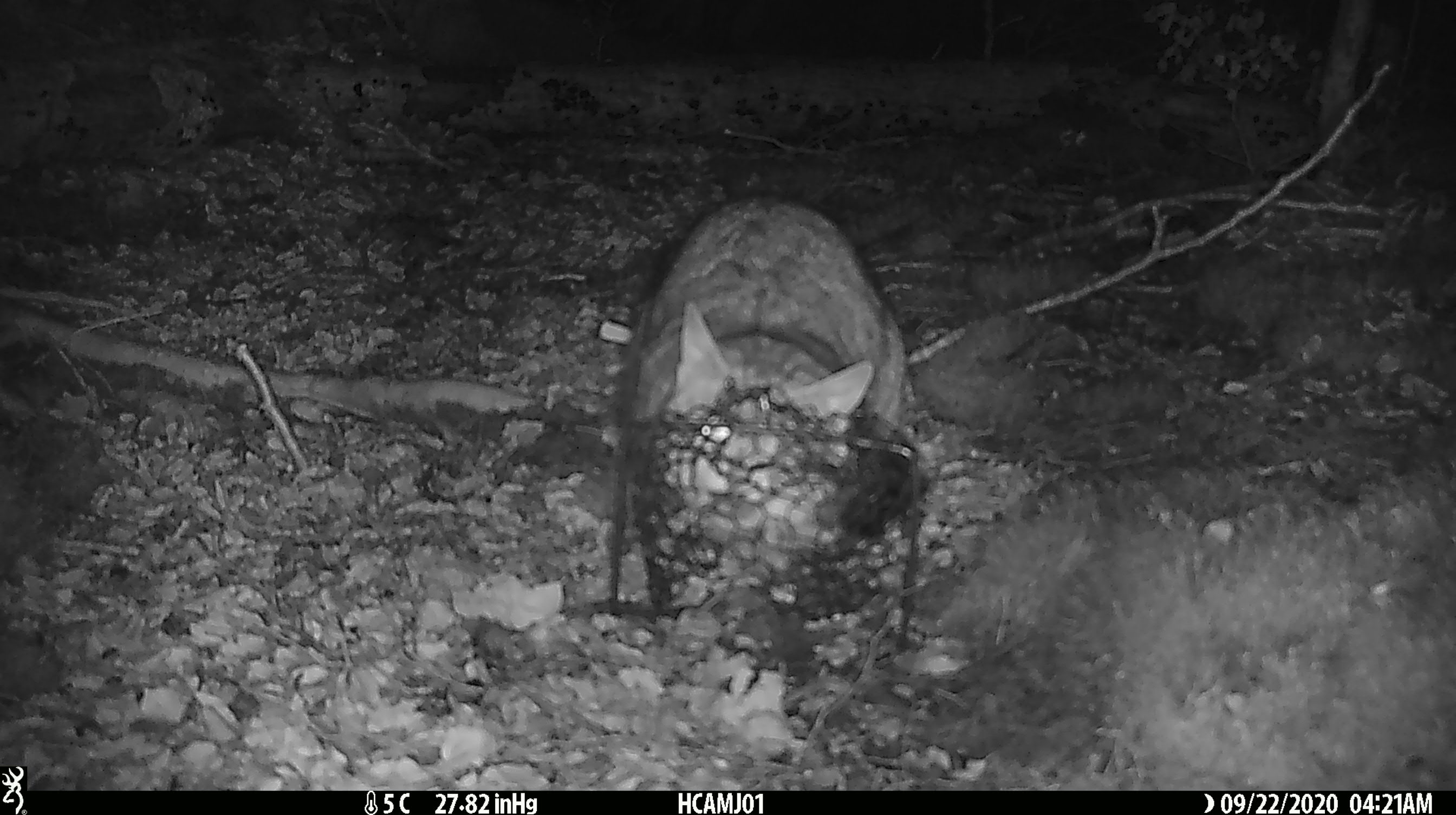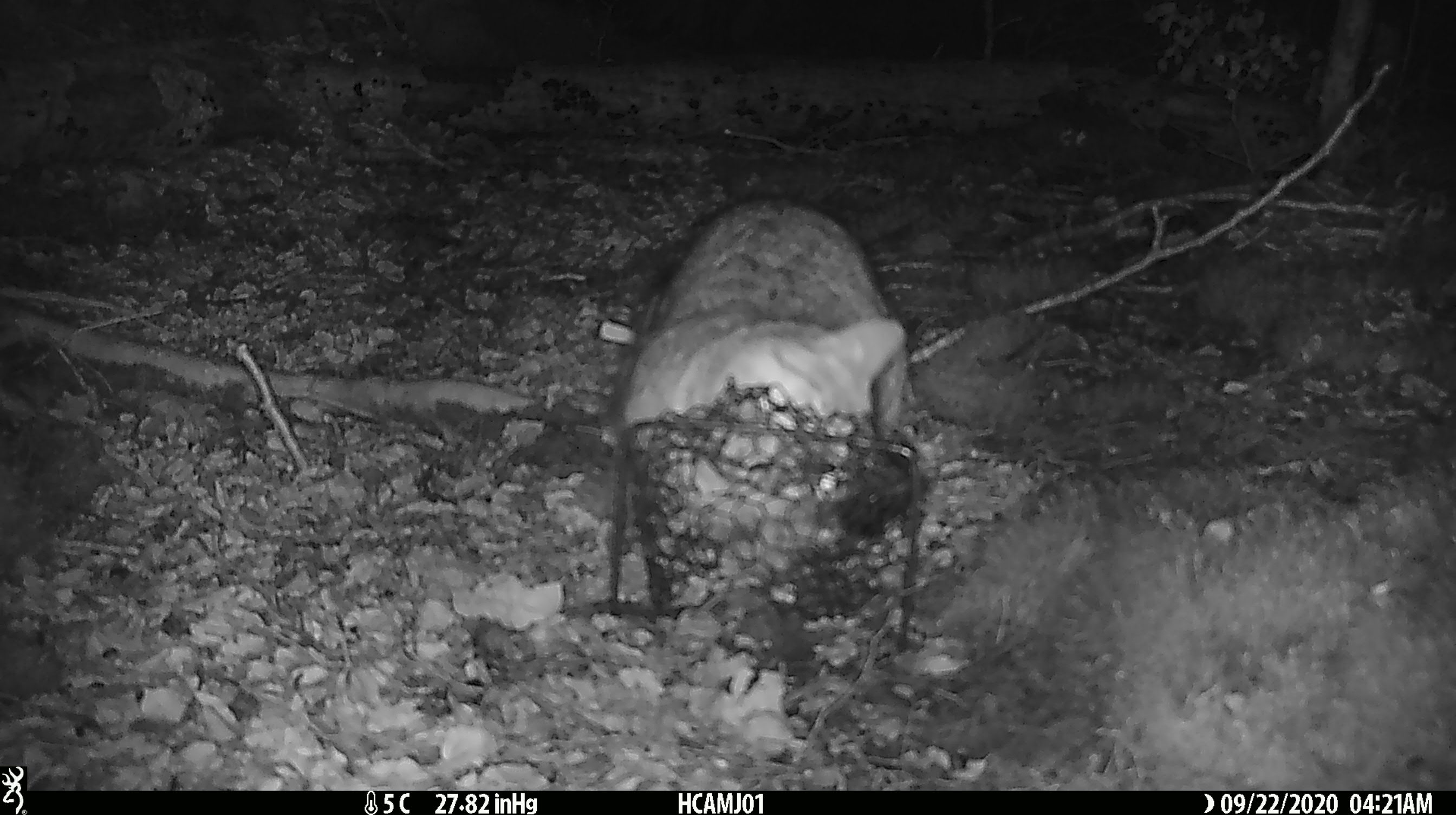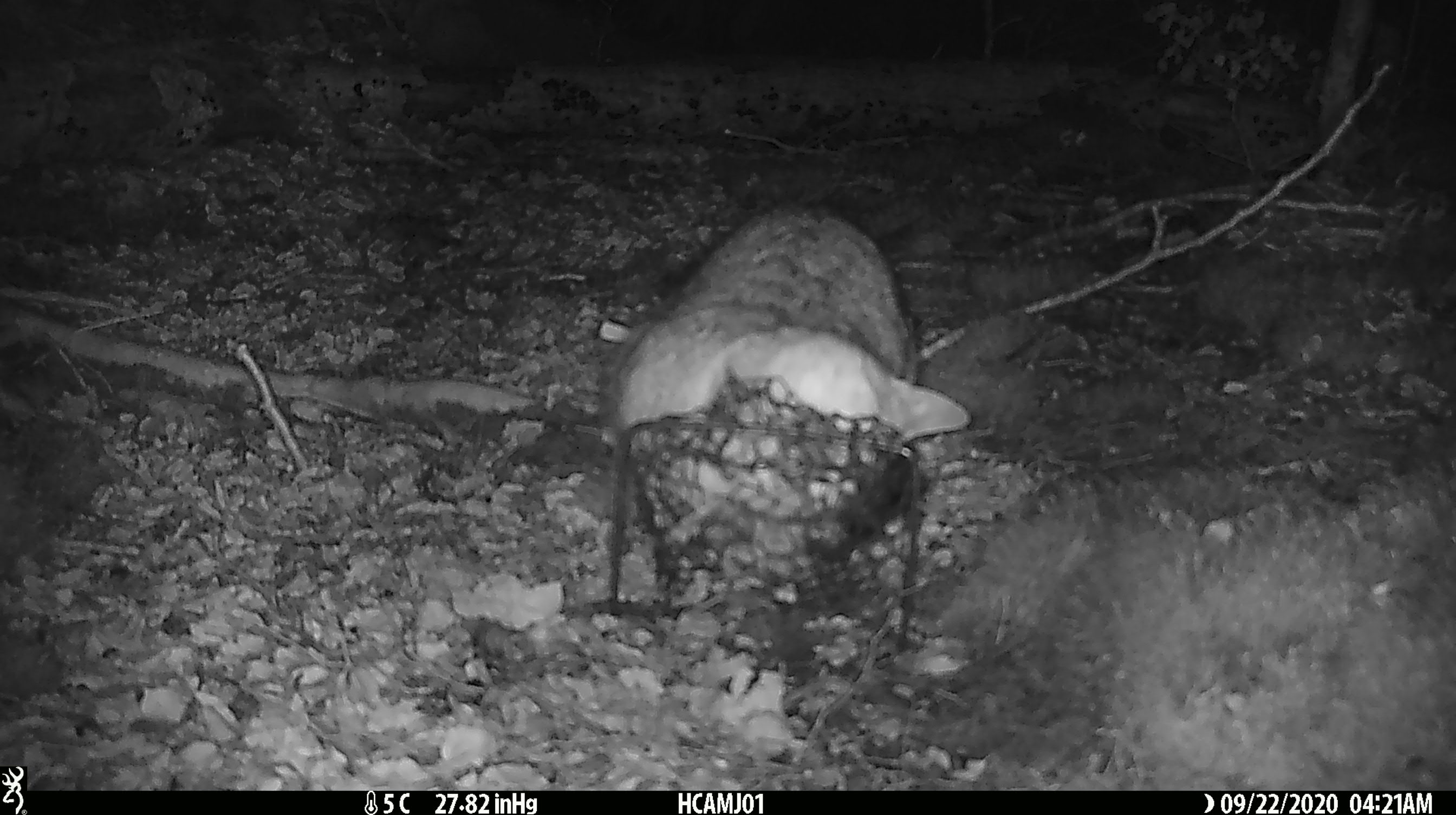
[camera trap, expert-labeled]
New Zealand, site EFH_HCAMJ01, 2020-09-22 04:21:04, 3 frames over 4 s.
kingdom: Animalia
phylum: Chordata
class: Mammalia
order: Carnivora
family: Felidae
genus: Felis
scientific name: Felis catus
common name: domestic cat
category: cat